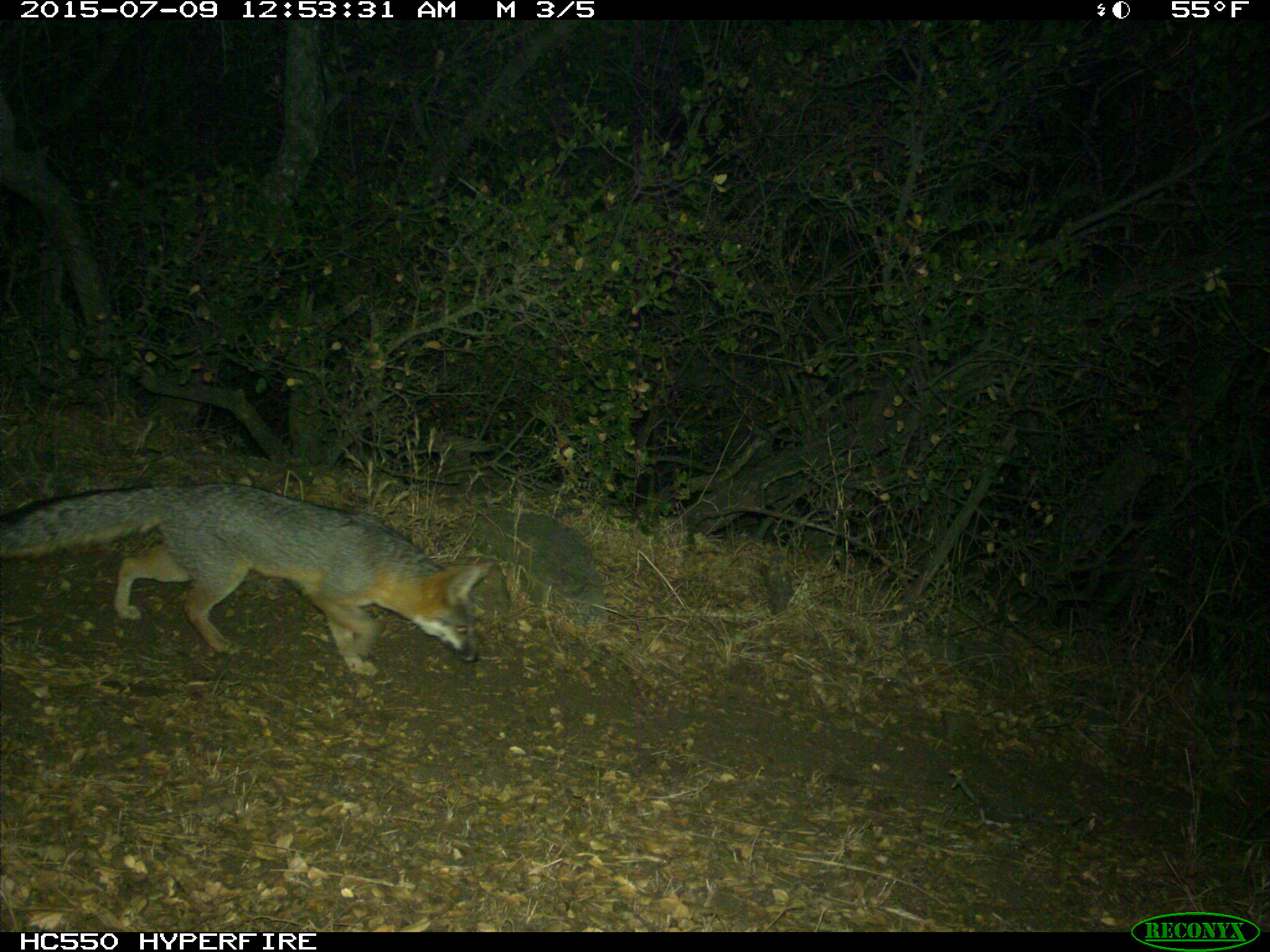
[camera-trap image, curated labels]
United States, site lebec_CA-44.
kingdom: Animalia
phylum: Chordata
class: Mammalia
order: Carnivora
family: Canidae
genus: Urocyon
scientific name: Urocyon cinereoargenteus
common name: gray fox